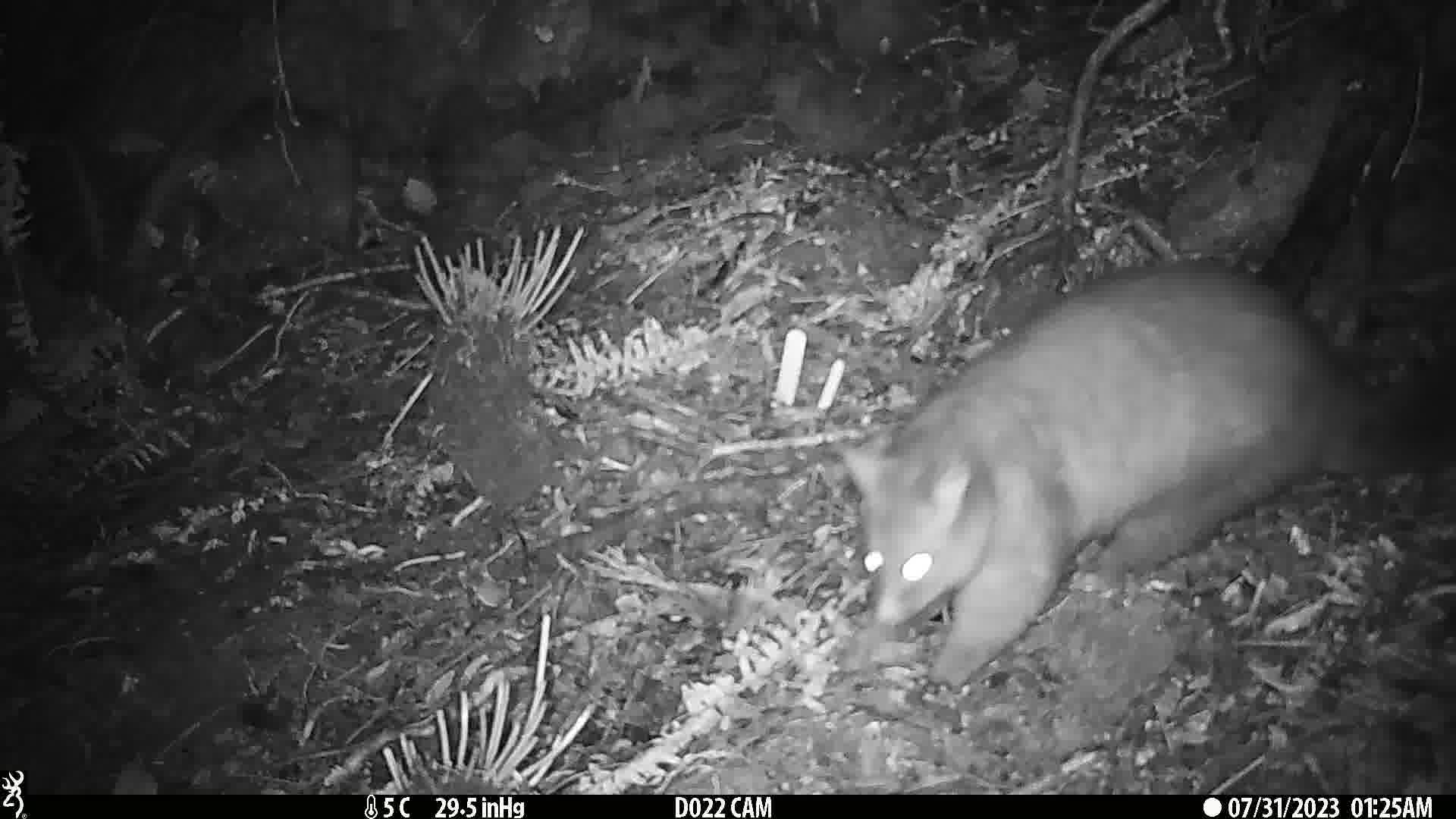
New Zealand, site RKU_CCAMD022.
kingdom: Animalia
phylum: Chordata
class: Mammalia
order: Diprotodontia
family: Phalangeridae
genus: Trichosurus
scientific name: Trichosurus vulpecula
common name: common brushtail possum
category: possum